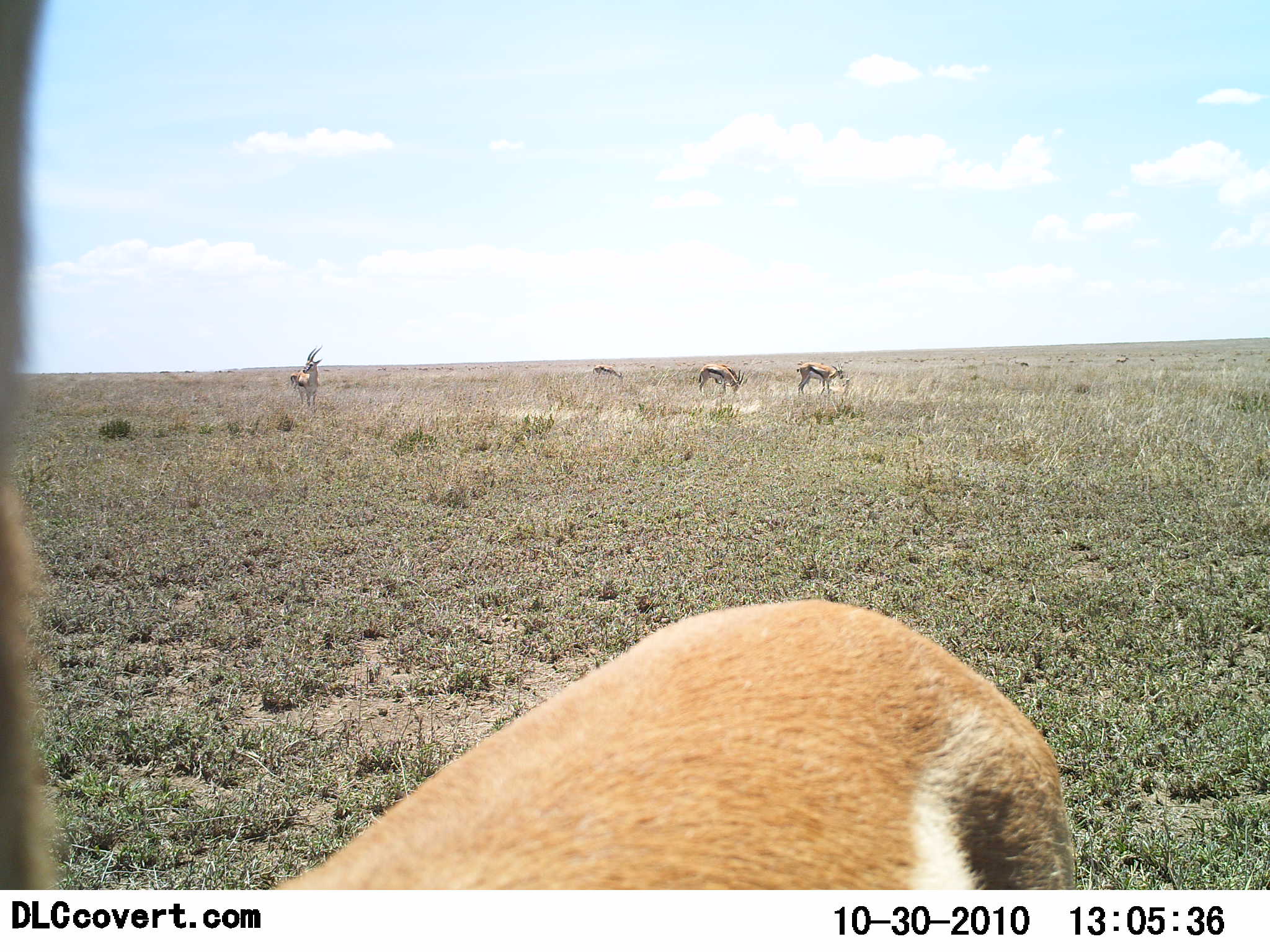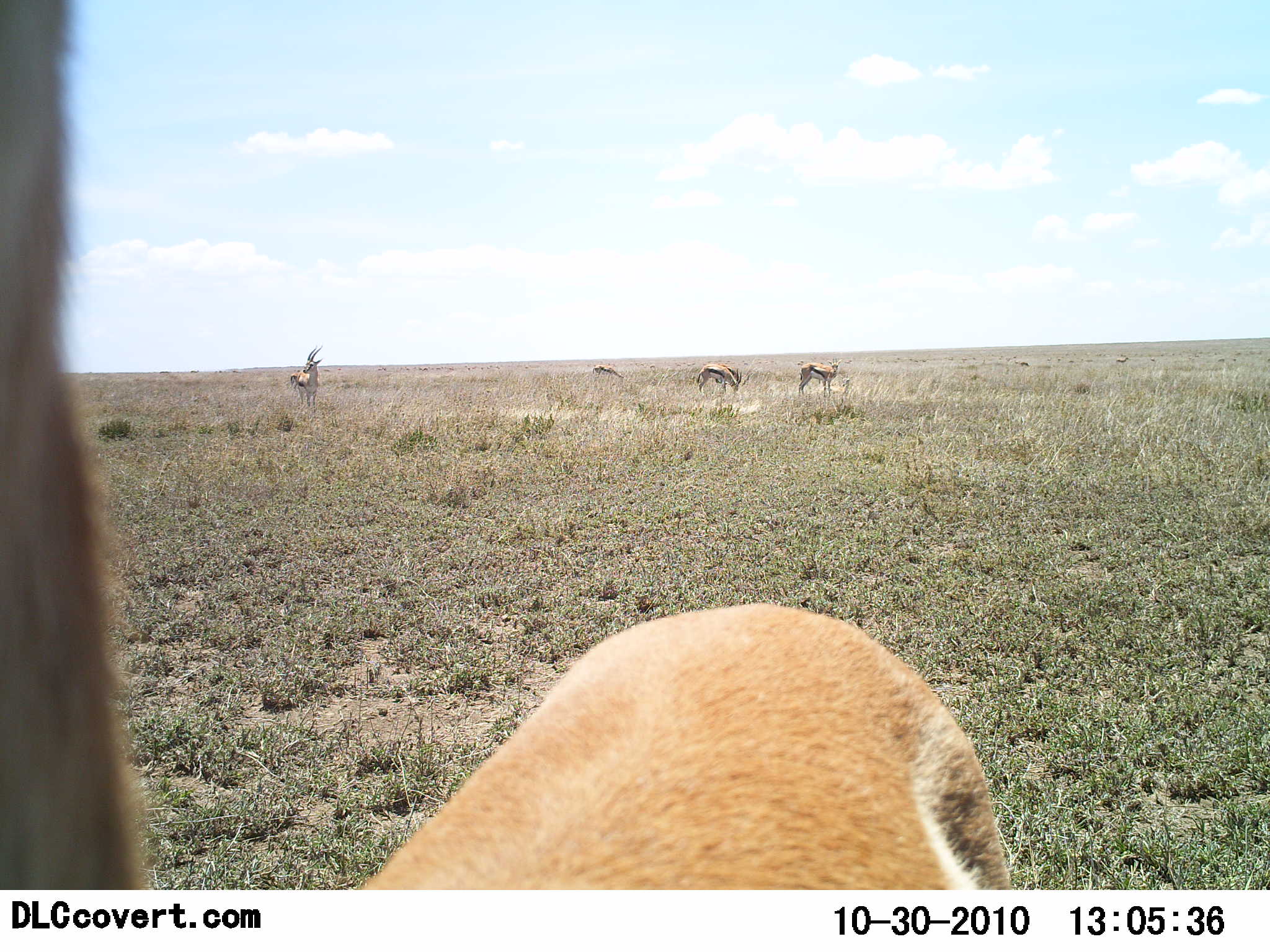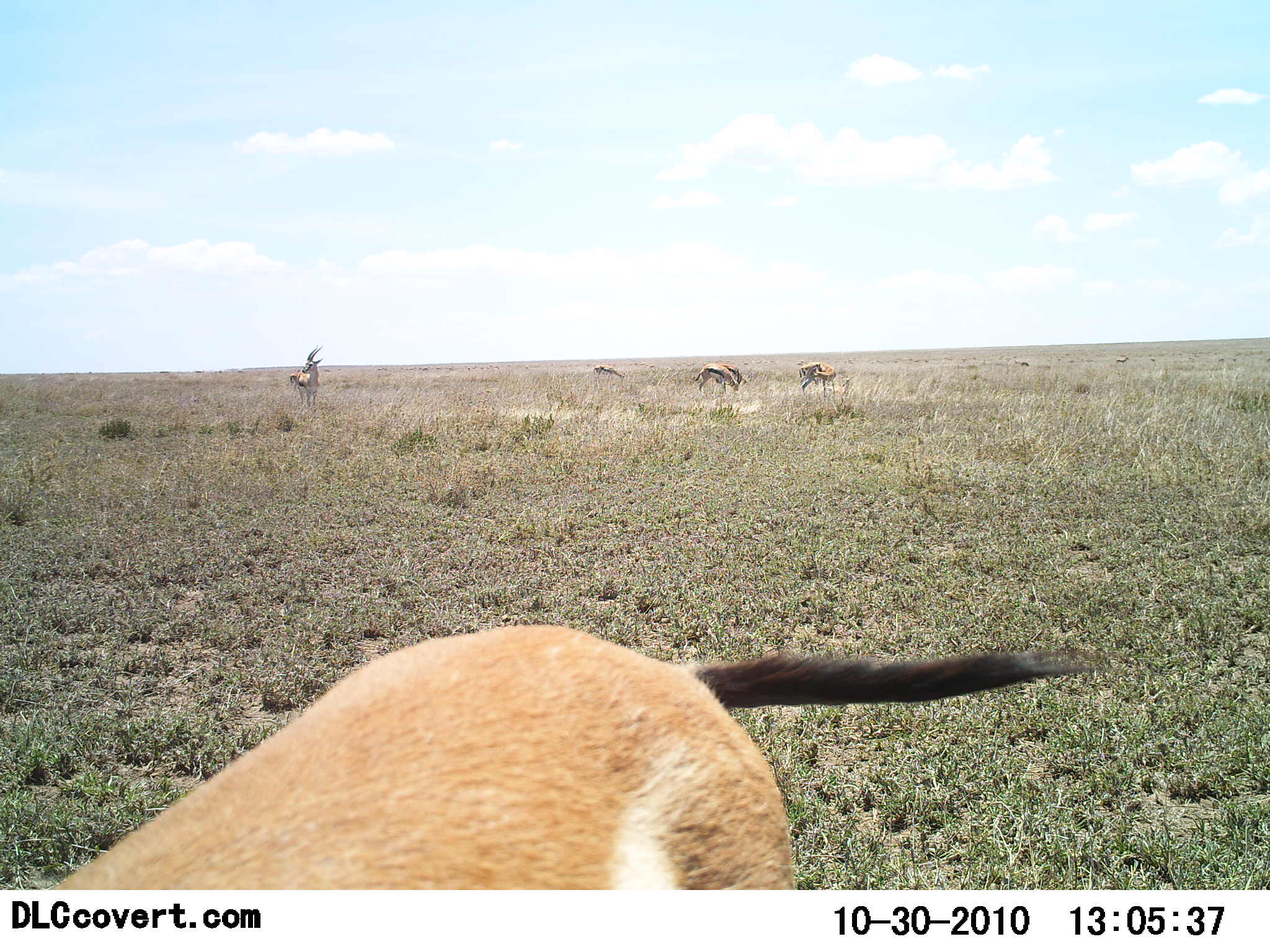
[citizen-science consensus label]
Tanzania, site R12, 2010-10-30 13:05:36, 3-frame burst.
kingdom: Animalia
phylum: Chordata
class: Mammalia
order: Artiodactyla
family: Bovidae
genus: Eudorcas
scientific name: Eudorcas thomsonii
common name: thomson's gazelle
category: gazellethomsons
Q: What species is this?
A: Gazellethomsons (thomson's gazelle) (Eudorcas thomsonii).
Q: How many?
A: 5.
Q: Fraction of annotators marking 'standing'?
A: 75%.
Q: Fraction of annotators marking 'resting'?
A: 0%.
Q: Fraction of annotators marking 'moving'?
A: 17%.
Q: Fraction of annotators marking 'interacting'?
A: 8%.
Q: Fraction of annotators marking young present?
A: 0%.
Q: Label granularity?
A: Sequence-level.